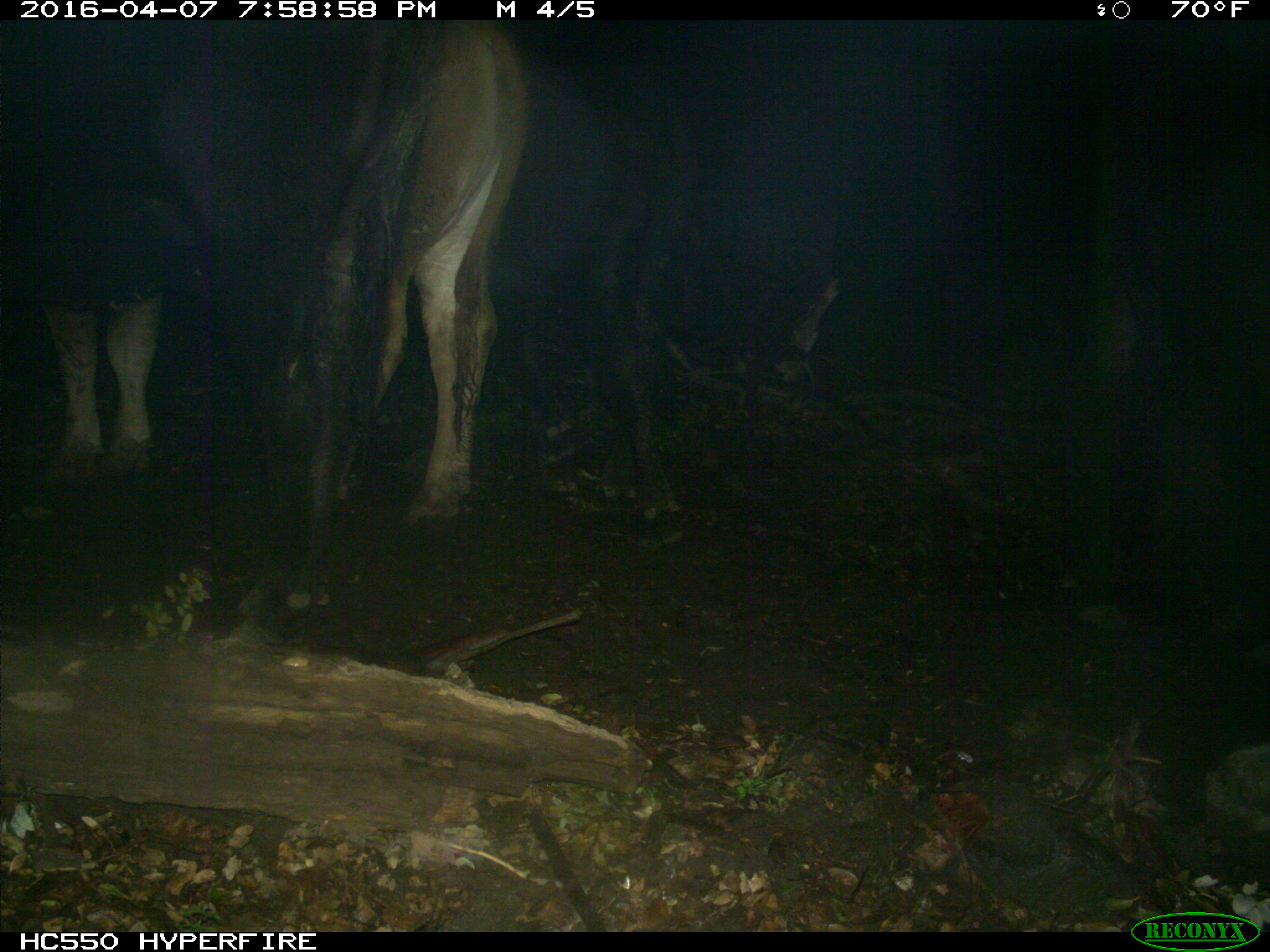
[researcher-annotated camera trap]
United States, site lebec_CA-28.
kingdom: Animalia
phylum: Chordata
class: Mammalia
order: Artiodactyla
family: Bovidae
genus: Bos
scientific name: Bos taurus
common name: domestic cow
Bos taurus (domestic cow).